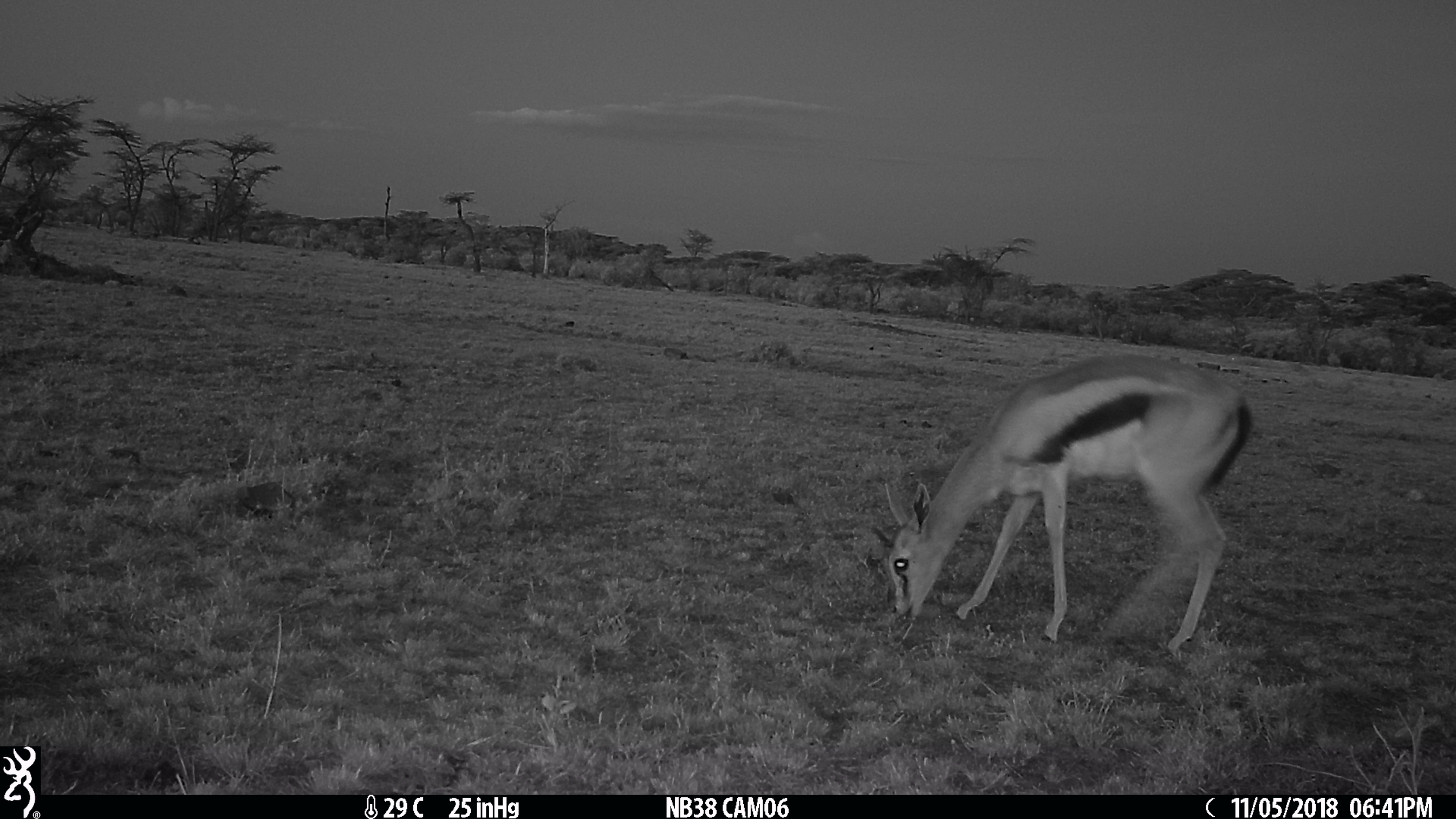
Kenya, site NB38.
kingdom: Animalia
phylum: Chordata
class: Mammalia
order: Artiodactyla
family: Bovidae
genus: Eudorcas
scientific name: Eudorcas thomsonii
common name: thomon's gazelle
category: gazelle thomsons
Gazelle thomsons (thomon's gazelle) (Eudorcas thomsonii).